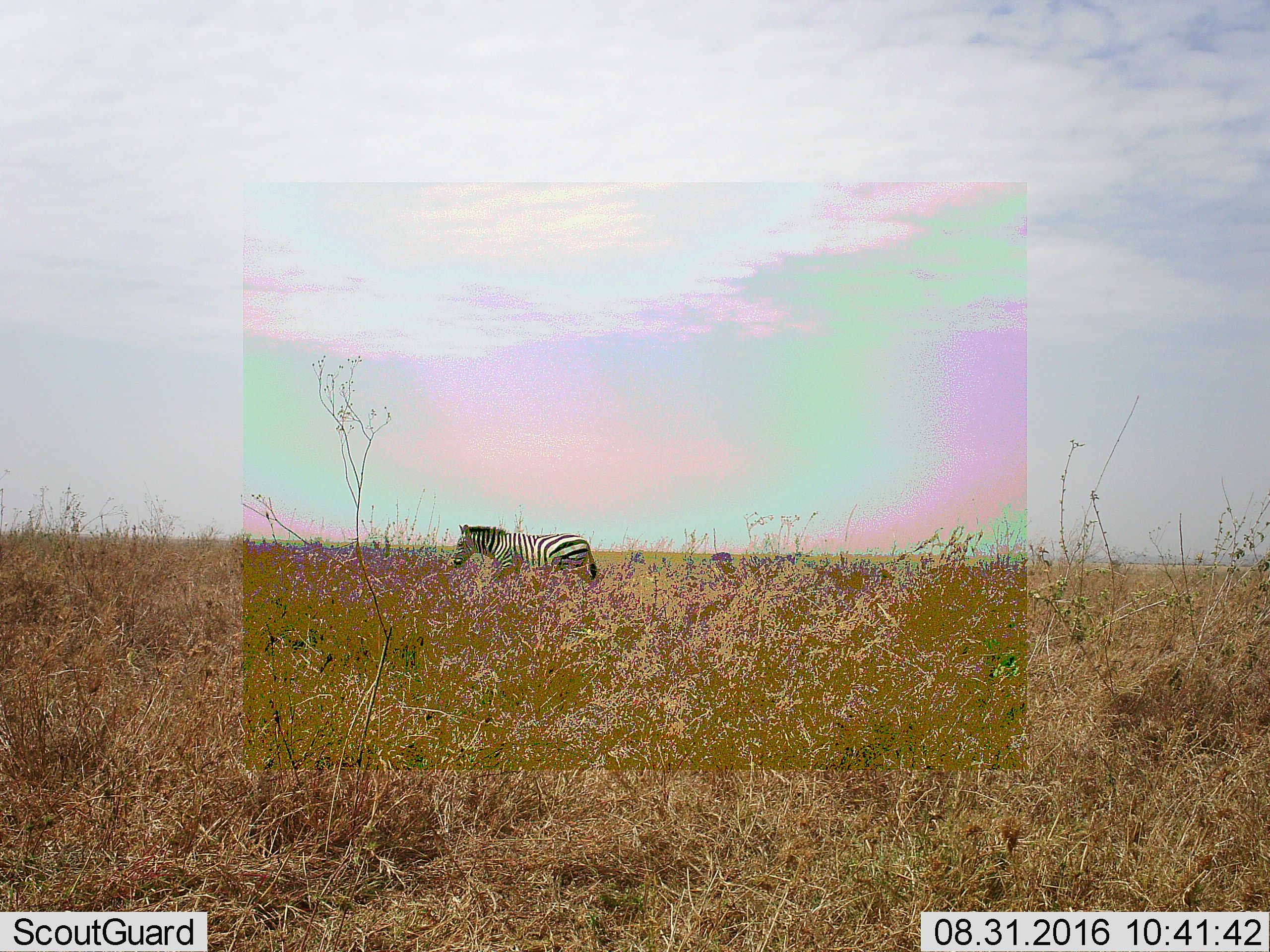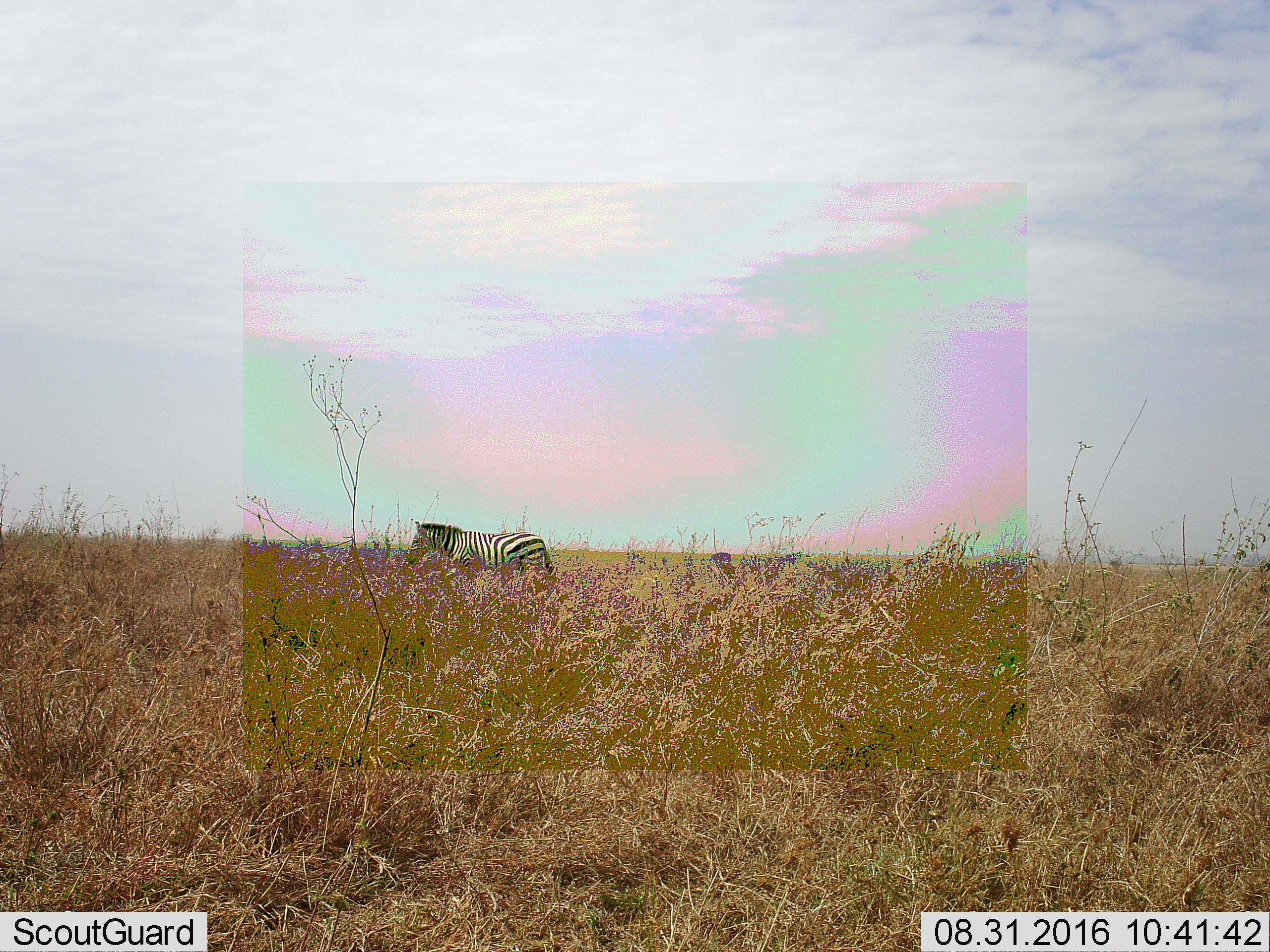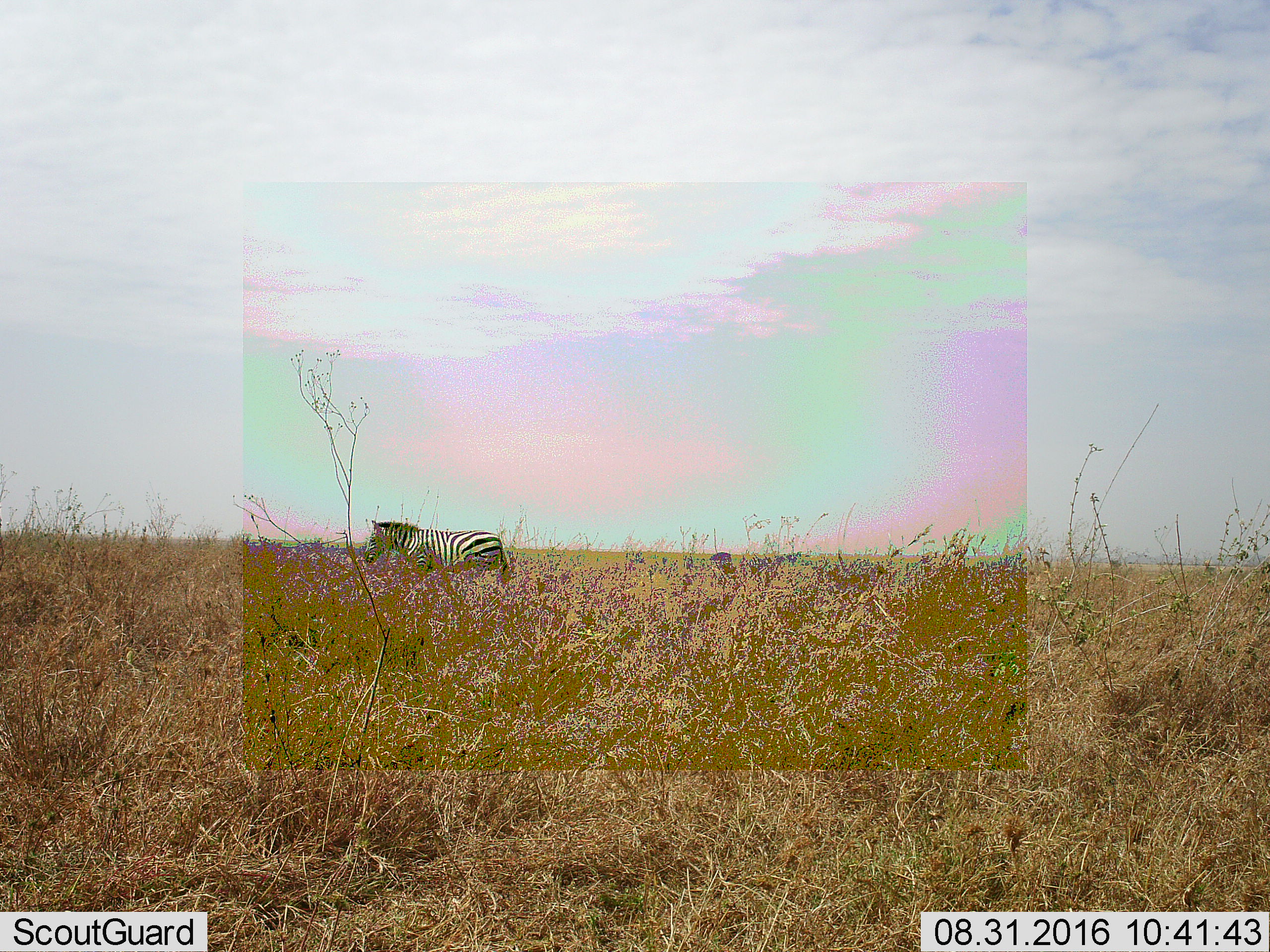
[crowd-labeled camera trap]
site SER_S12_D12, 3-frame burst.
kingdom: Animalia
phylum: Chordata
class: Mammalia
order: Perissodactyla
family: Equidae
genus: Equus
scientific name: Equus quagga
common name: plains zebra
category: zebraplains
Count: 1.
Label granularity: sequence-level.